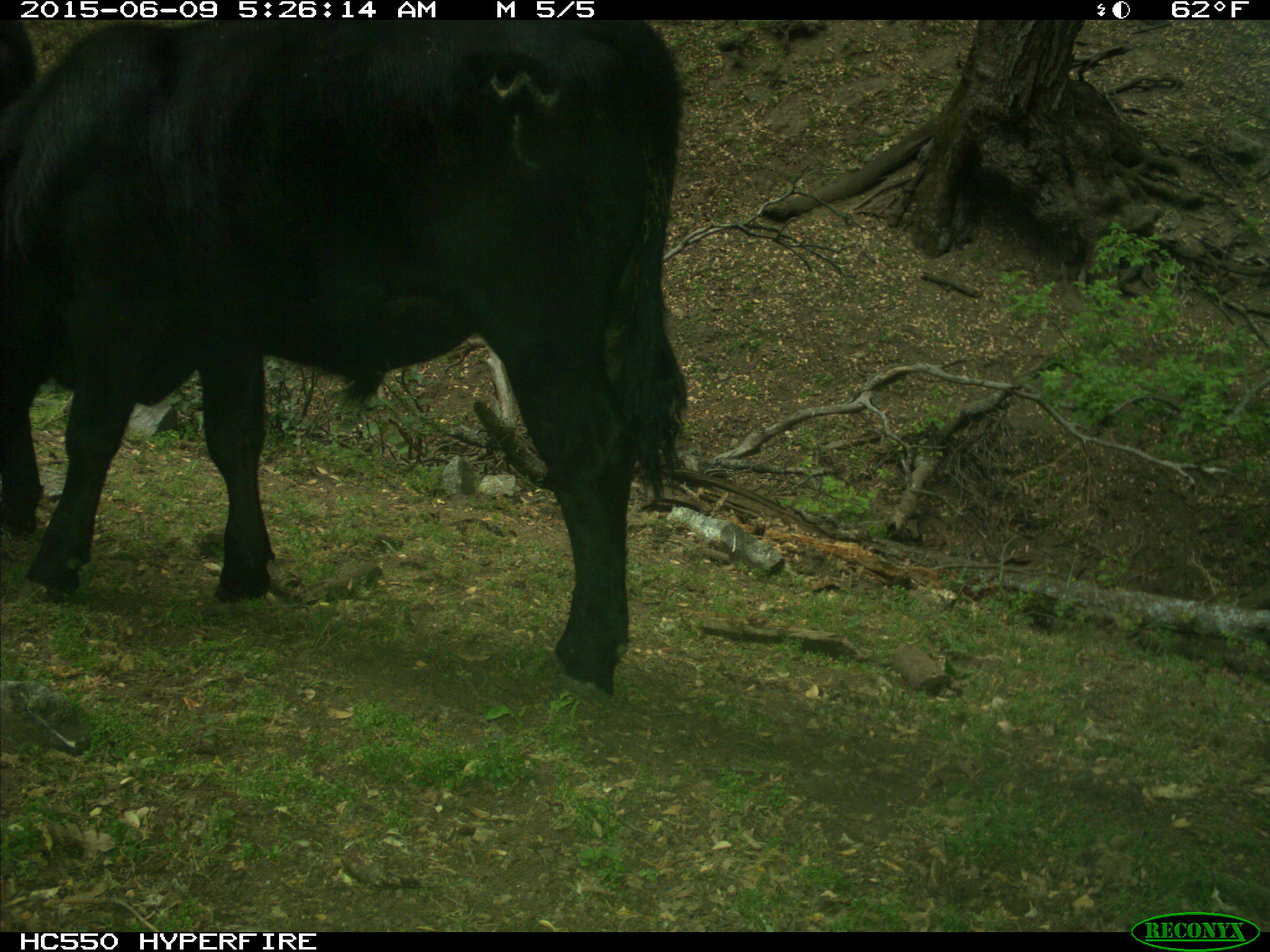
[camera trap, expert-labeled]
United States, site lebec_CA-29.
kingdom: Animalia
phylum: Chordata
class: Mammalia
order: Artiodactyla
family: Bovidae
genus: Bos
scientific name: Bos taurus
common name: domestic cow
Bos taurus (domestic cow).